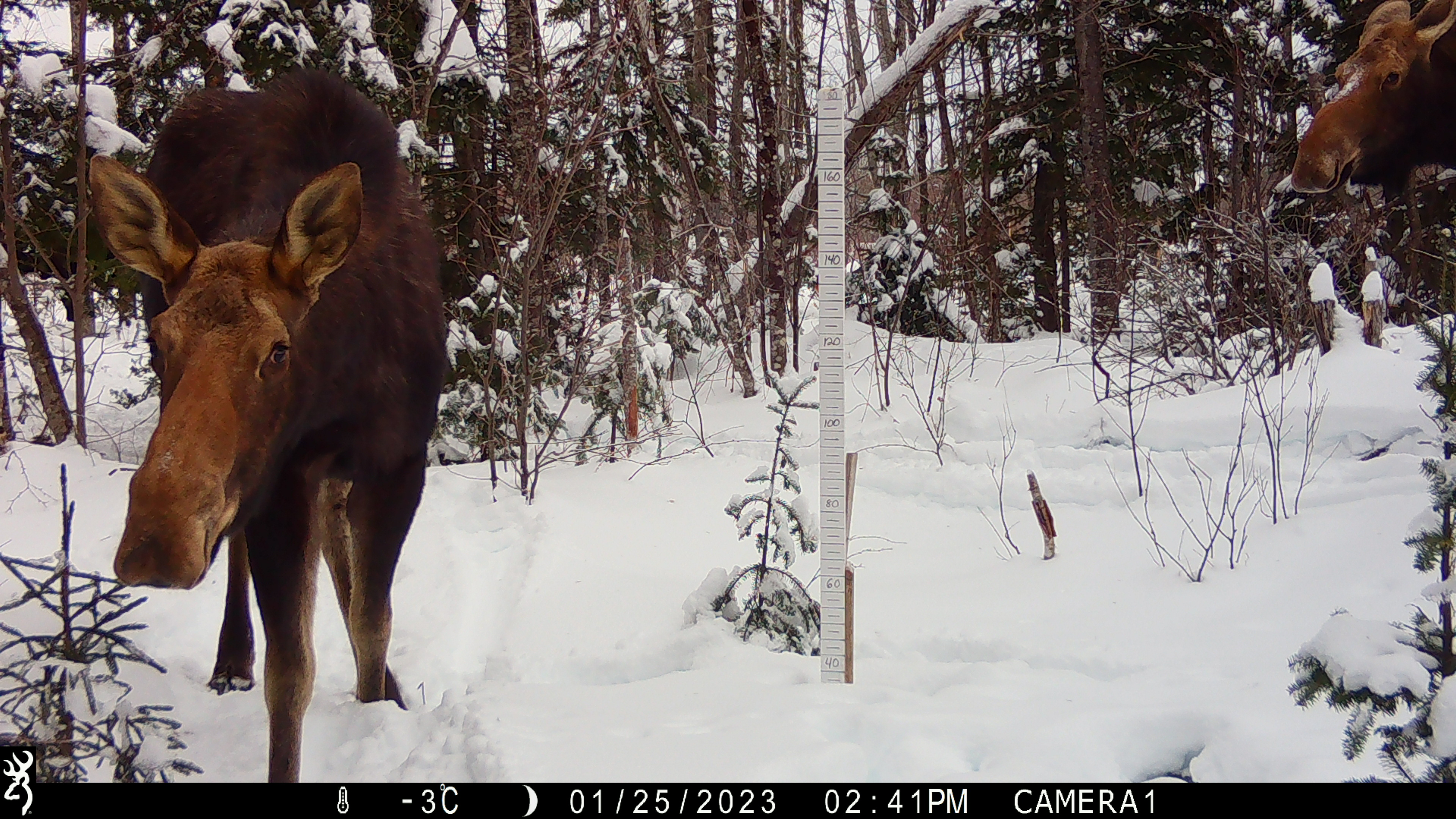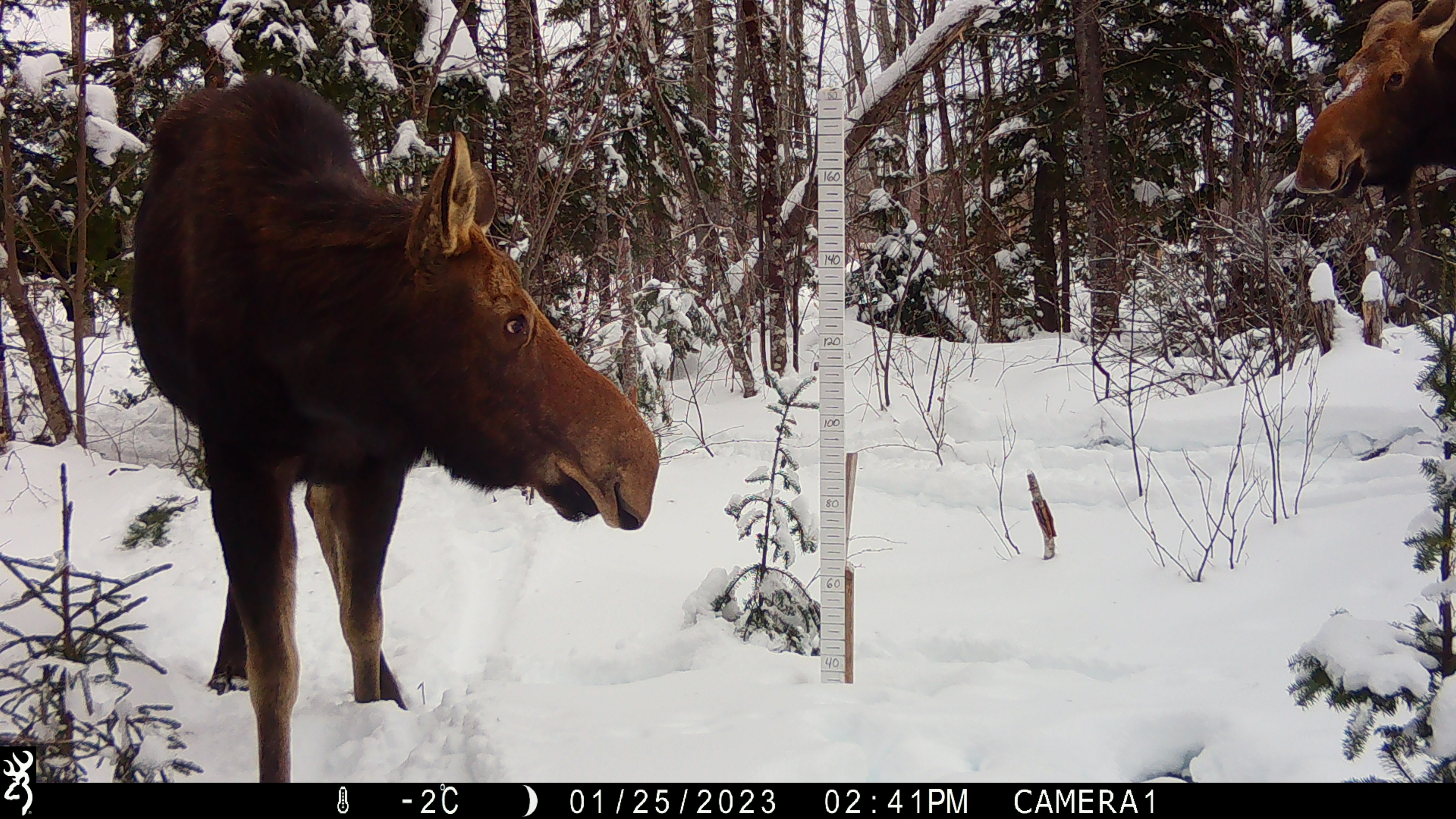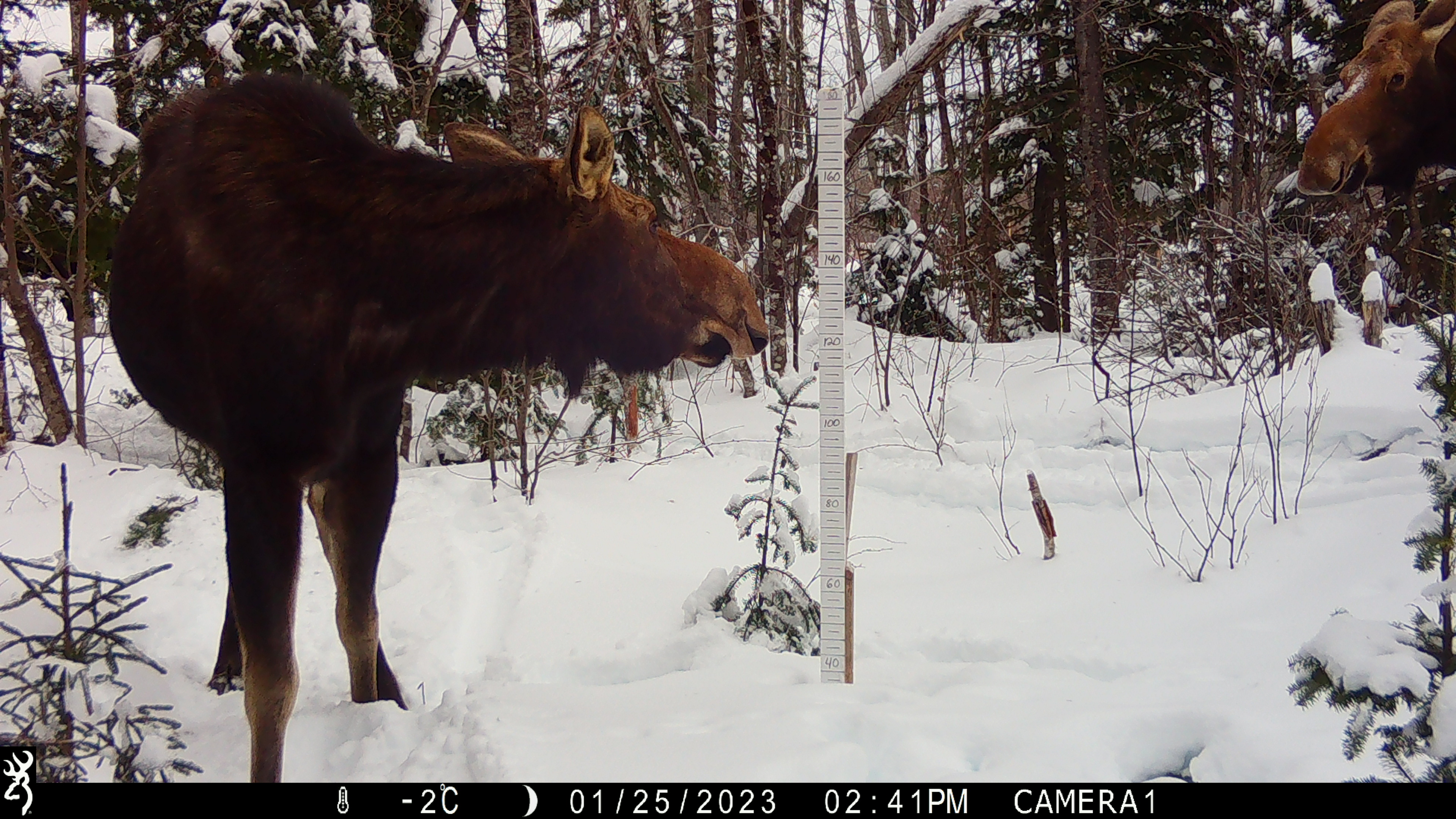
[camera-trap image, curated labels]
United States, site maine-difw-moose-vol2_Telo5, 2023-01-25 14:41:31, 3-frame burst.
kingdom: Animalia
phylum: Chordata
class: Mammalia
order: Artiodactyla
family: Cervidae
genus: Alces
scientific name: Alces alces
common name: moose